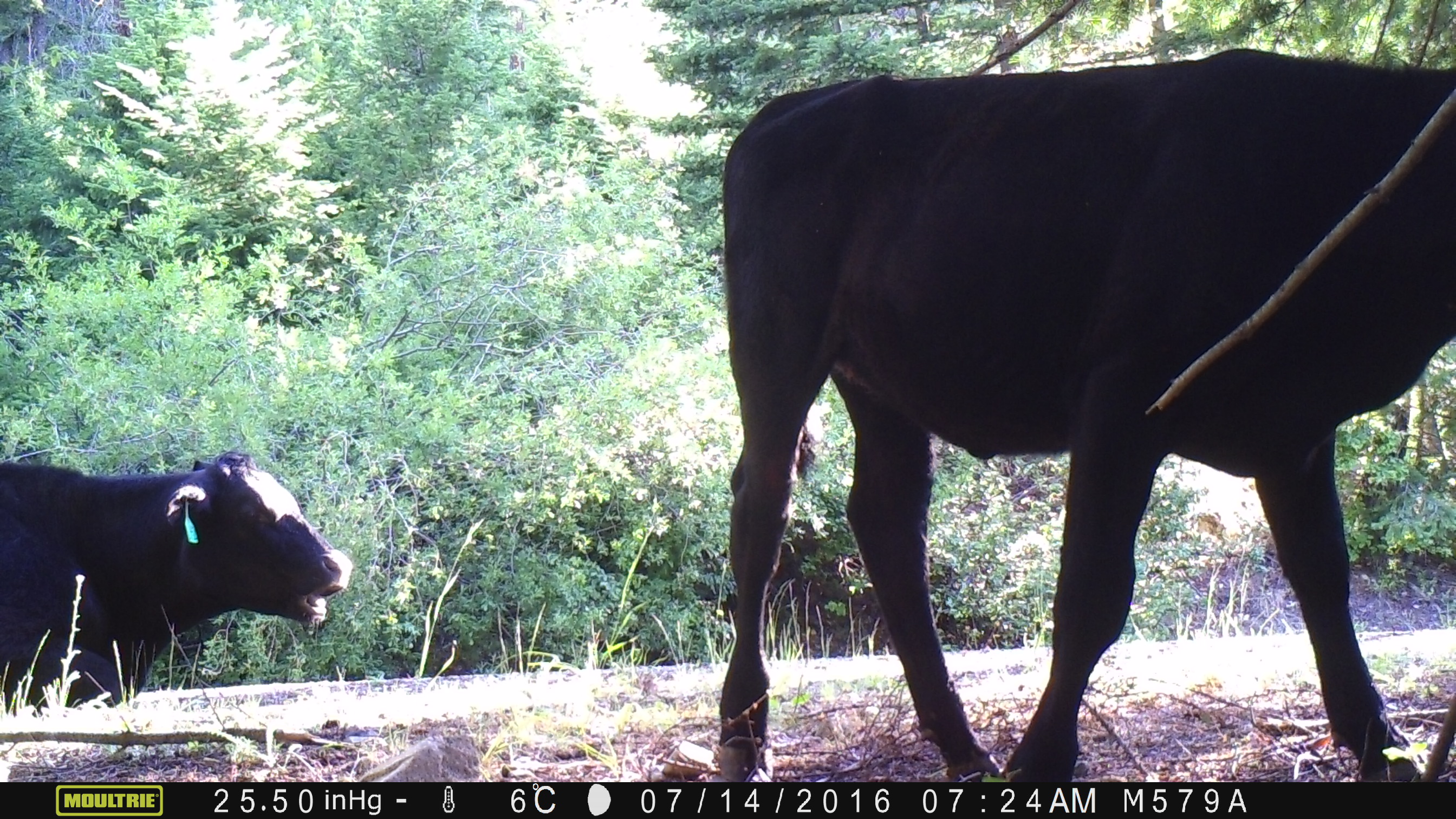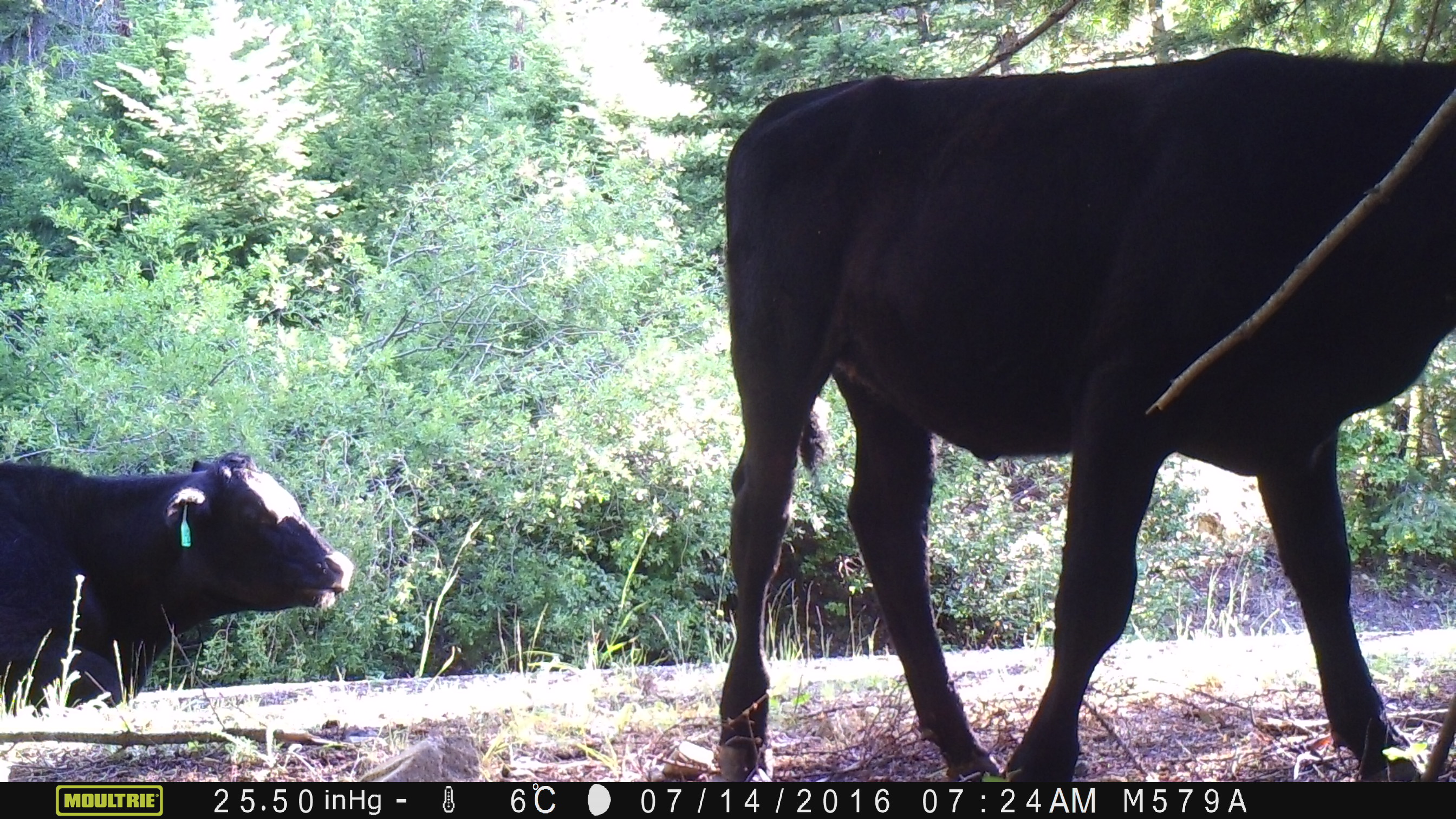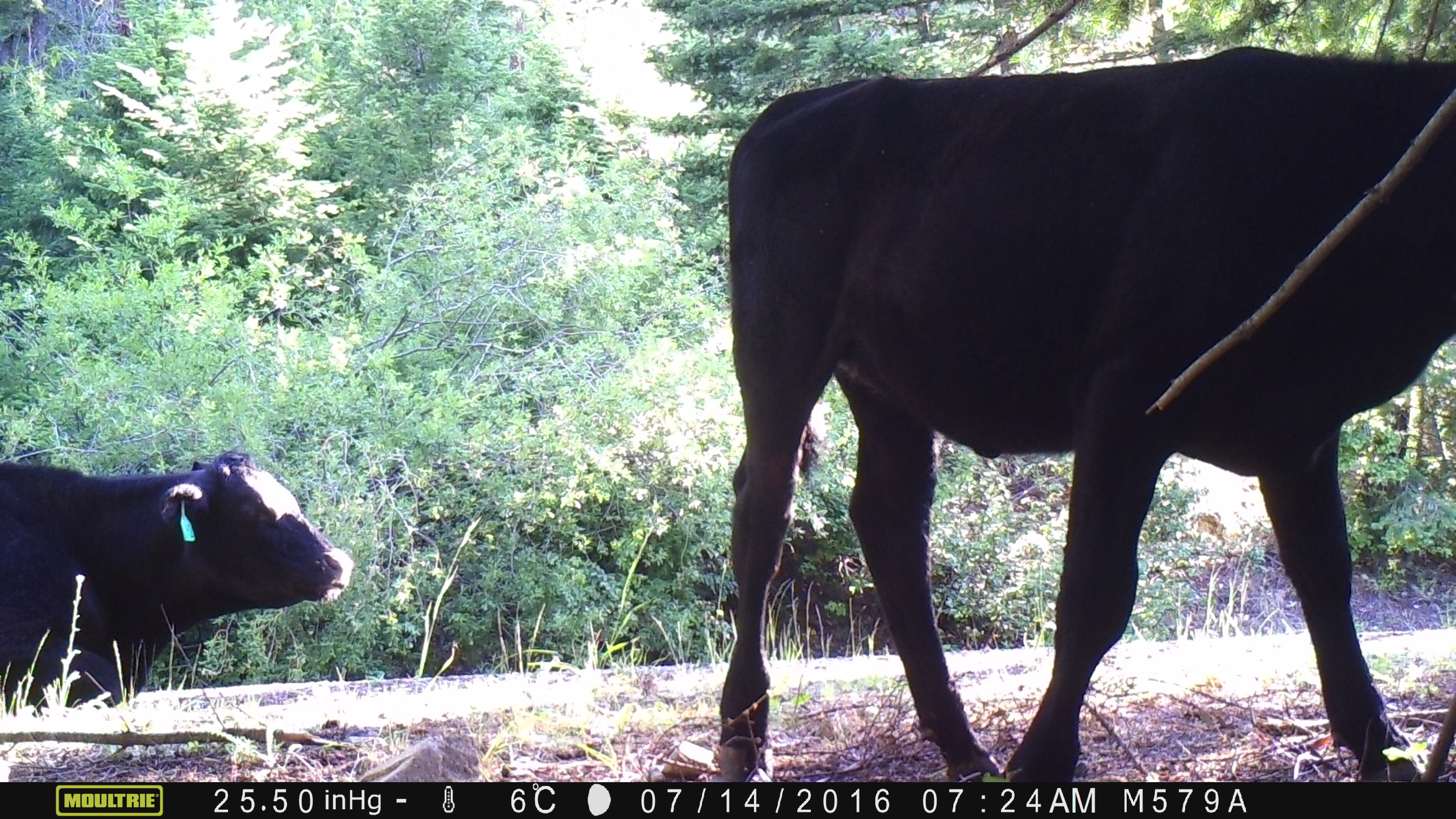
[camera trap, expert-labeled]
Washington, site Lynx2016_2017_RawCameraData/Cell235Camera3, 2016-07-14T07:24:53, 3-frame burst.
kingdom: Animalia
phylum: Chordata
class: Mammalia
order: Artiodactyla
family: Bovidae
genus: Bos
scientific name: Bos taurus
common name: domestic cattle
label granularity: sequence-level